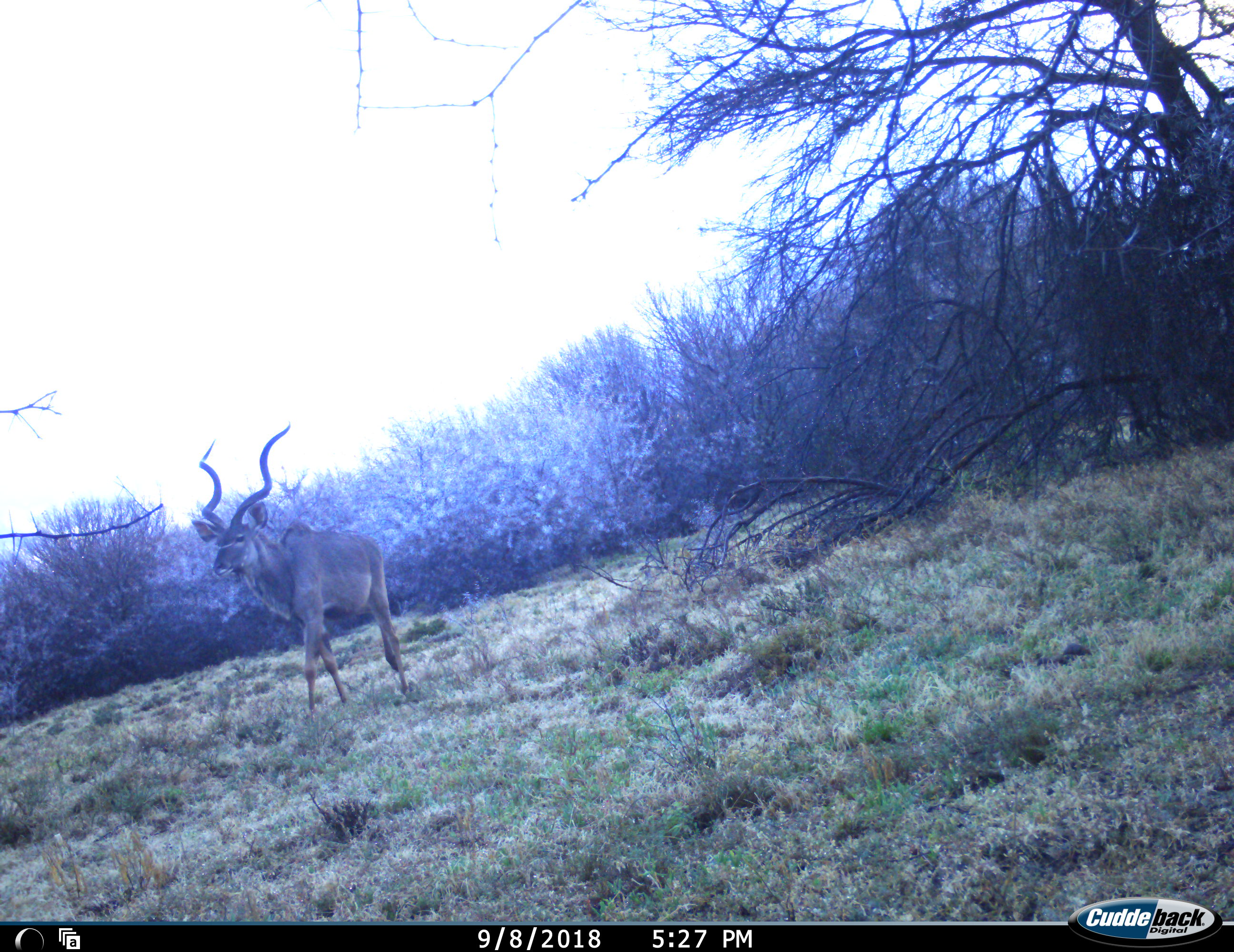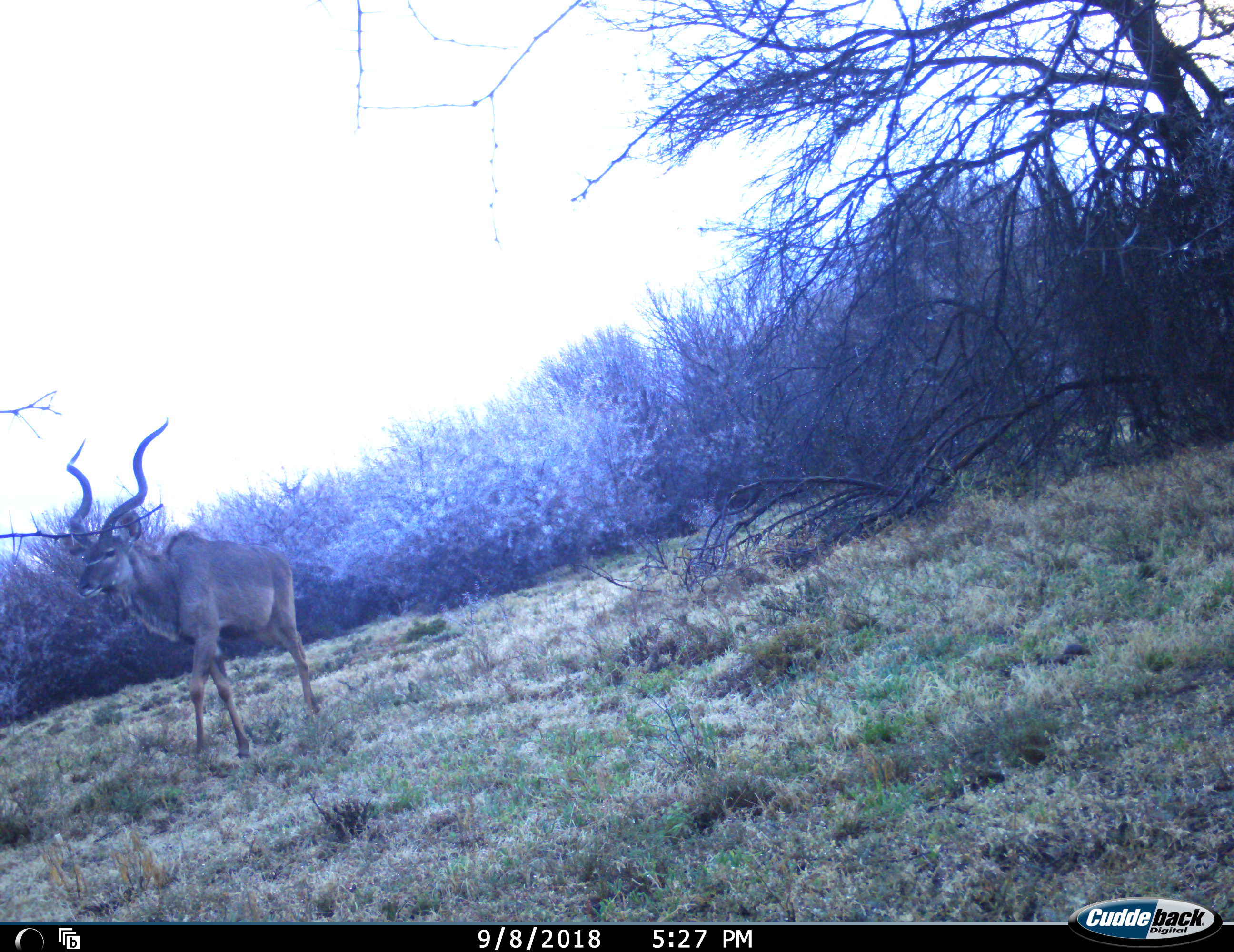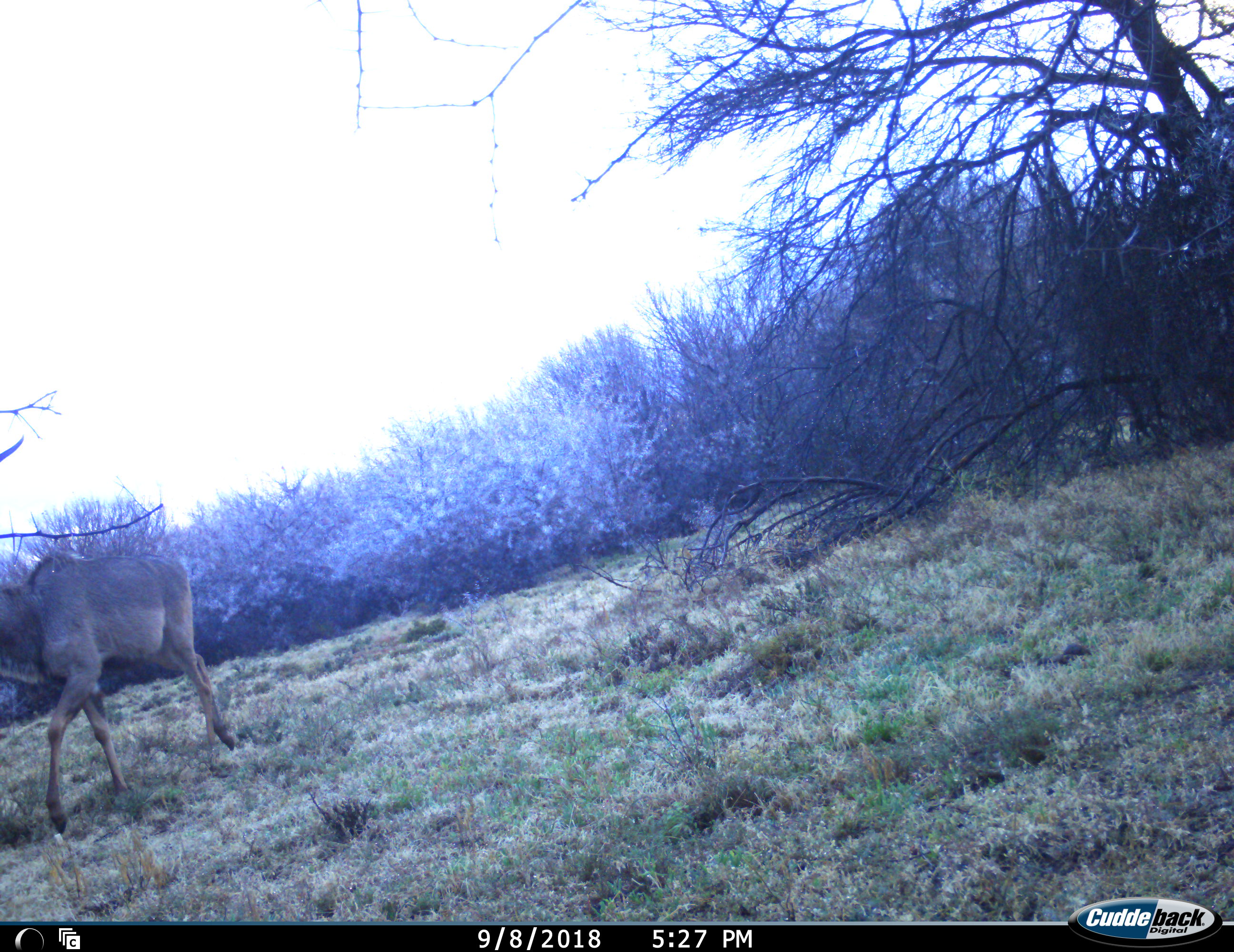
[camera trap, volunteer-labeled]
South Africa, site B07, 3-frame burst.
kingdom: Animalia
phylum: Chordata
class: Mammalia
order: Artiodactyla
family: Bovidae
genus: Tragelaphus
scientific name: Tragelaphus strepsiceros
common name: greater kudu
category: kudu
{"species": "kudu (greater kudu) (Tragelaphus strepsiceros)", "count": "1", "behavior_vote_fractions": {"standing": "0%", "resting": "0%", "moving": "100%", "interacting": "0%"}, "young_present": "0%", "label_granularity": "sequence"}